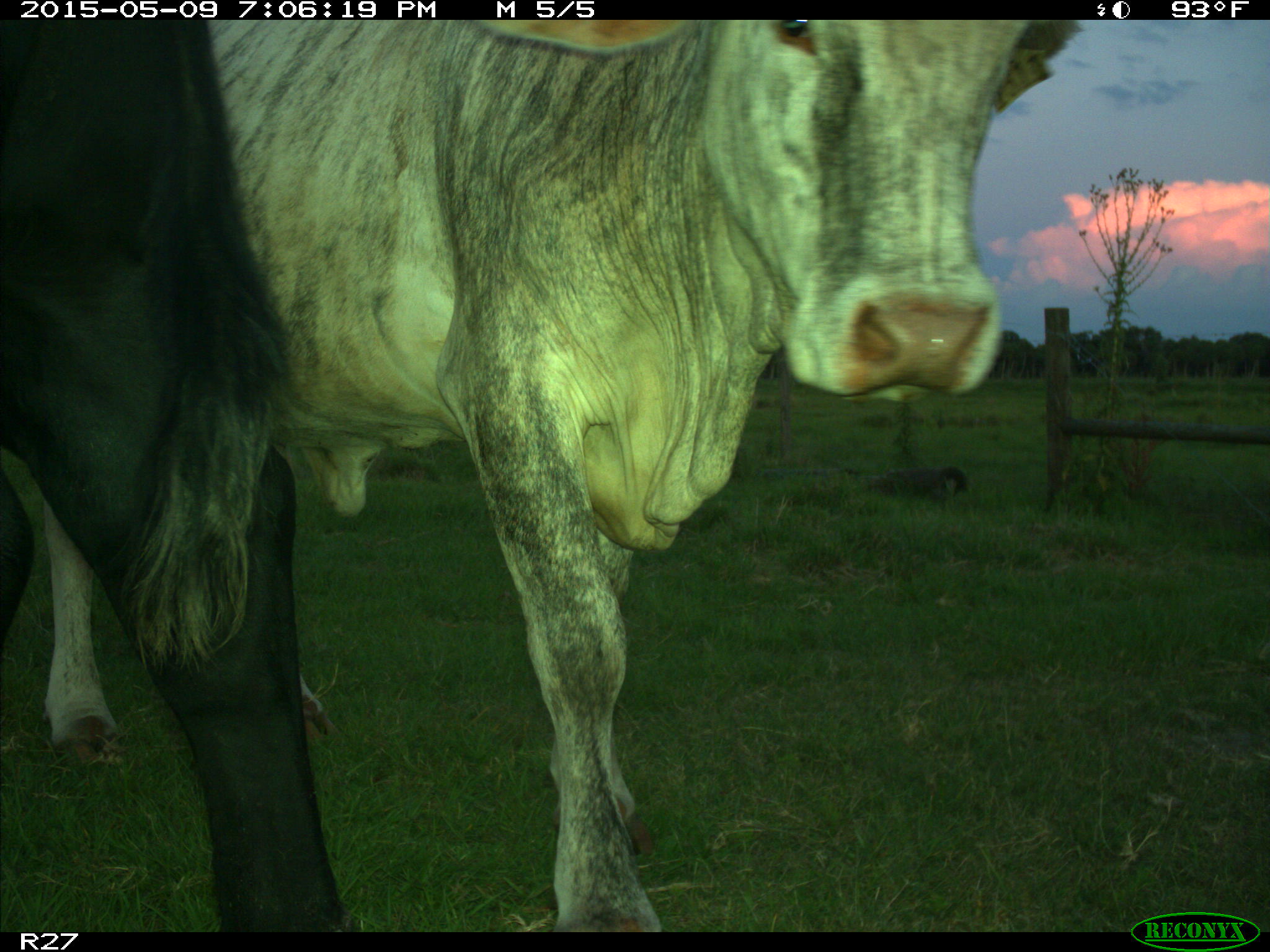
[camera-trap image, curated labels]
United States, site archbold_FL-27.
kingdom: Animalia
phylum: Chordata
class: Mammalia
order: Artiodactyla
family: Bovidae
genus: Bos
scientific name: Bos taurus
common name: domestic cow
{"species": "Bos taurus (domestic cow)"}